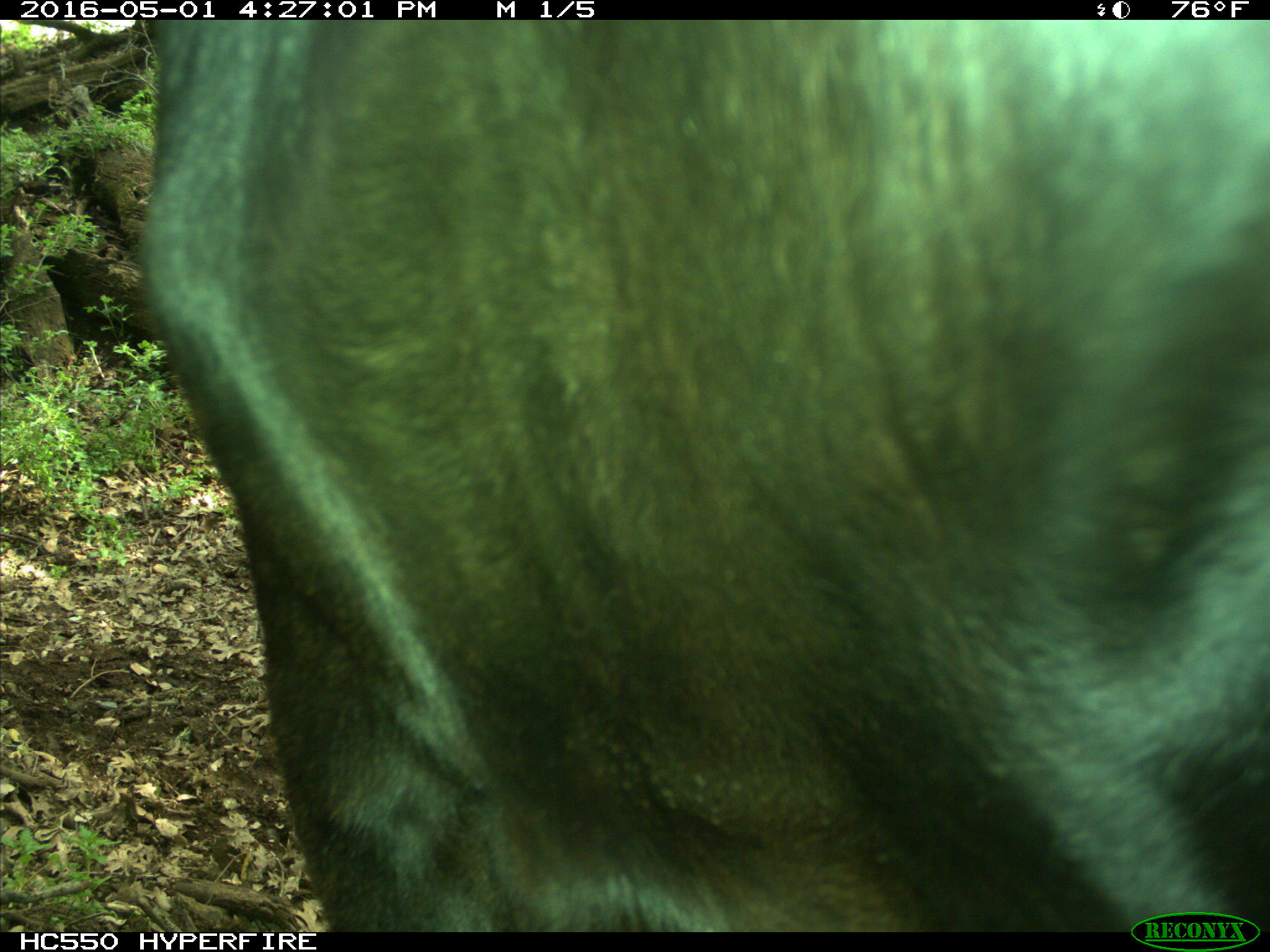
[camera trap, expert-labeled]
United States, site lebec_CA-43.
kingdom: Animalia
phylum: Chordata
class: Mammalia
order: Artiodactyla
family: Bovidae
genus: Bos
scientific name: Bos taurus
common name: domestic cow